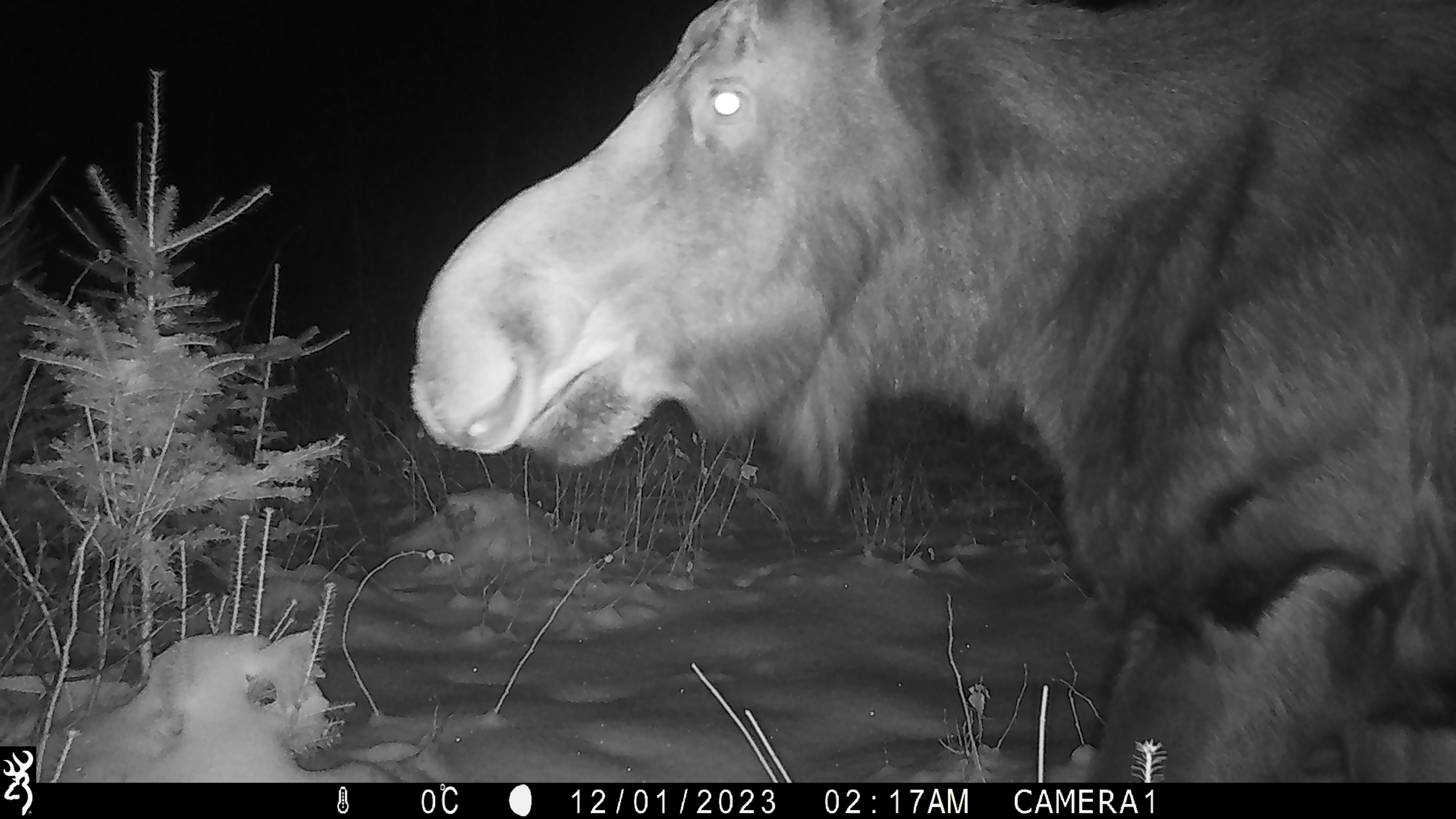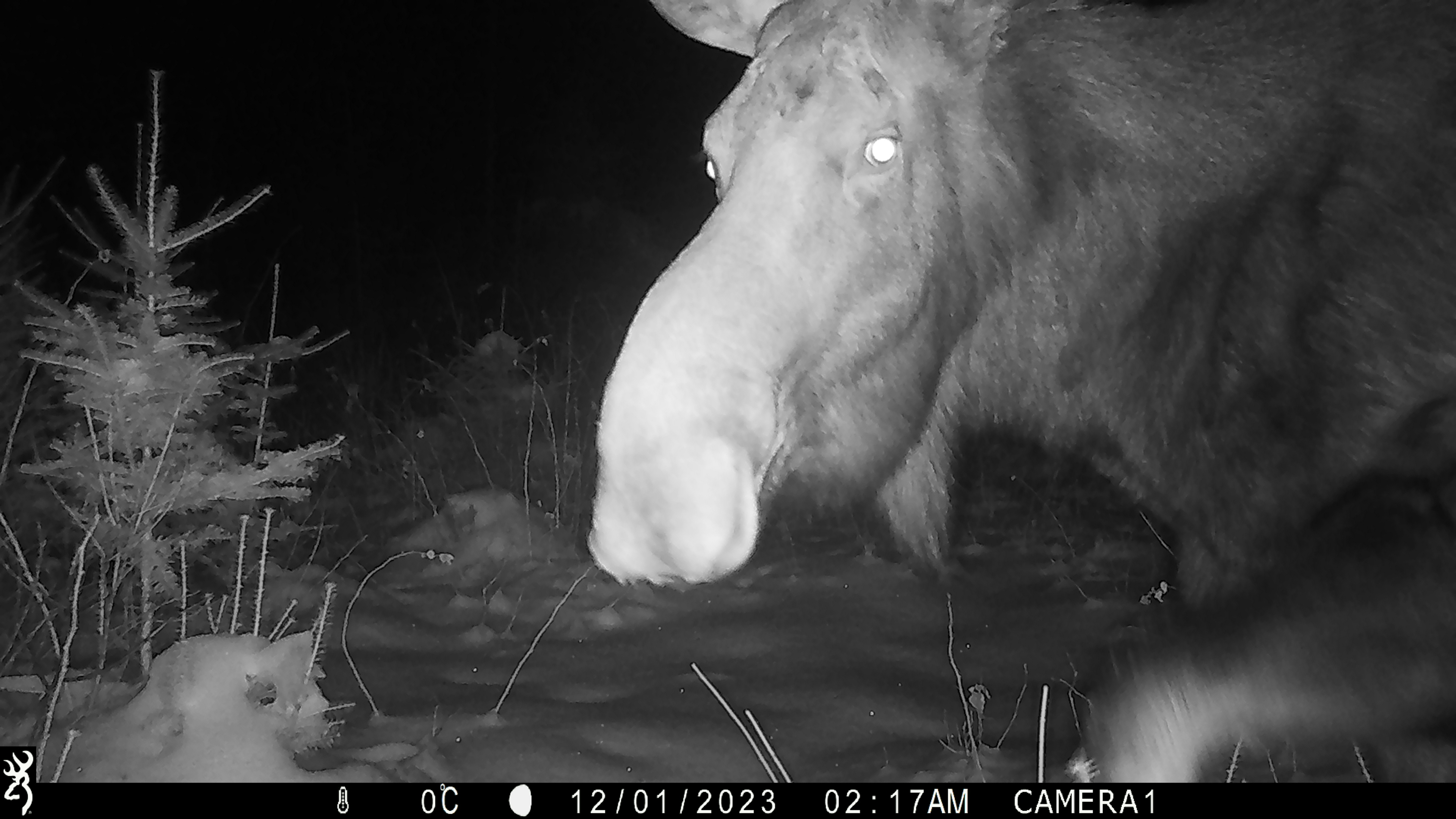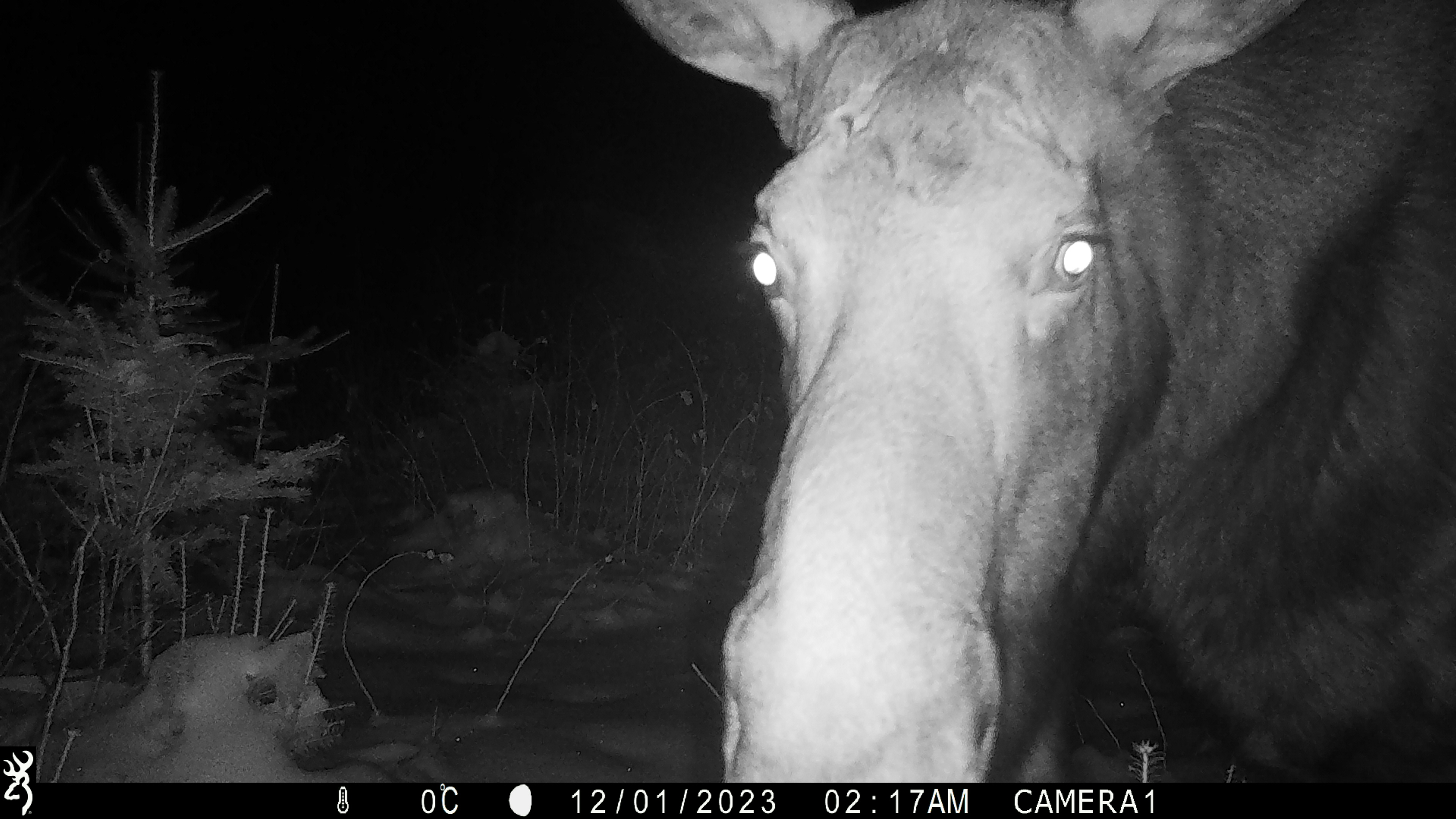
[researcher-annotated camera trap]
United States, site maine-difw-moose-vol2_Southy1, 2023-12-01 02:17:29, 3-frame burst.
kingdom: Animalia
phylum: Chordata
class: Mammalia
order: Artiodactyla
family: Cervidae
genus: Alces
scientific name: Alces alces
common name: moose